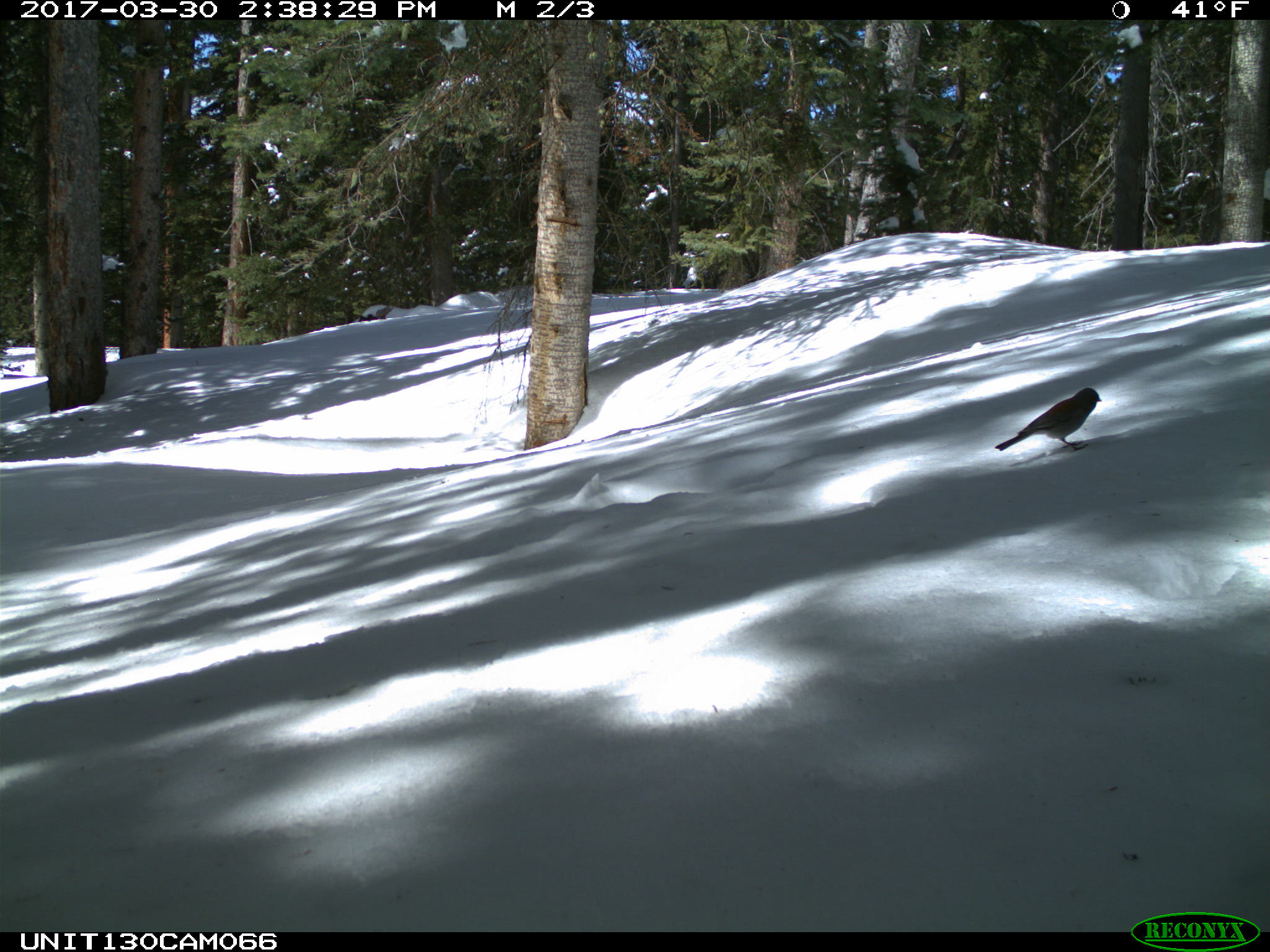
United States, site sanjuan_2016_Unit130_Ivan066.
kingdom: Animalia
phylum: Chordata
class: Aves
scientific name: Aves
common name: birds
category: unidentified bird